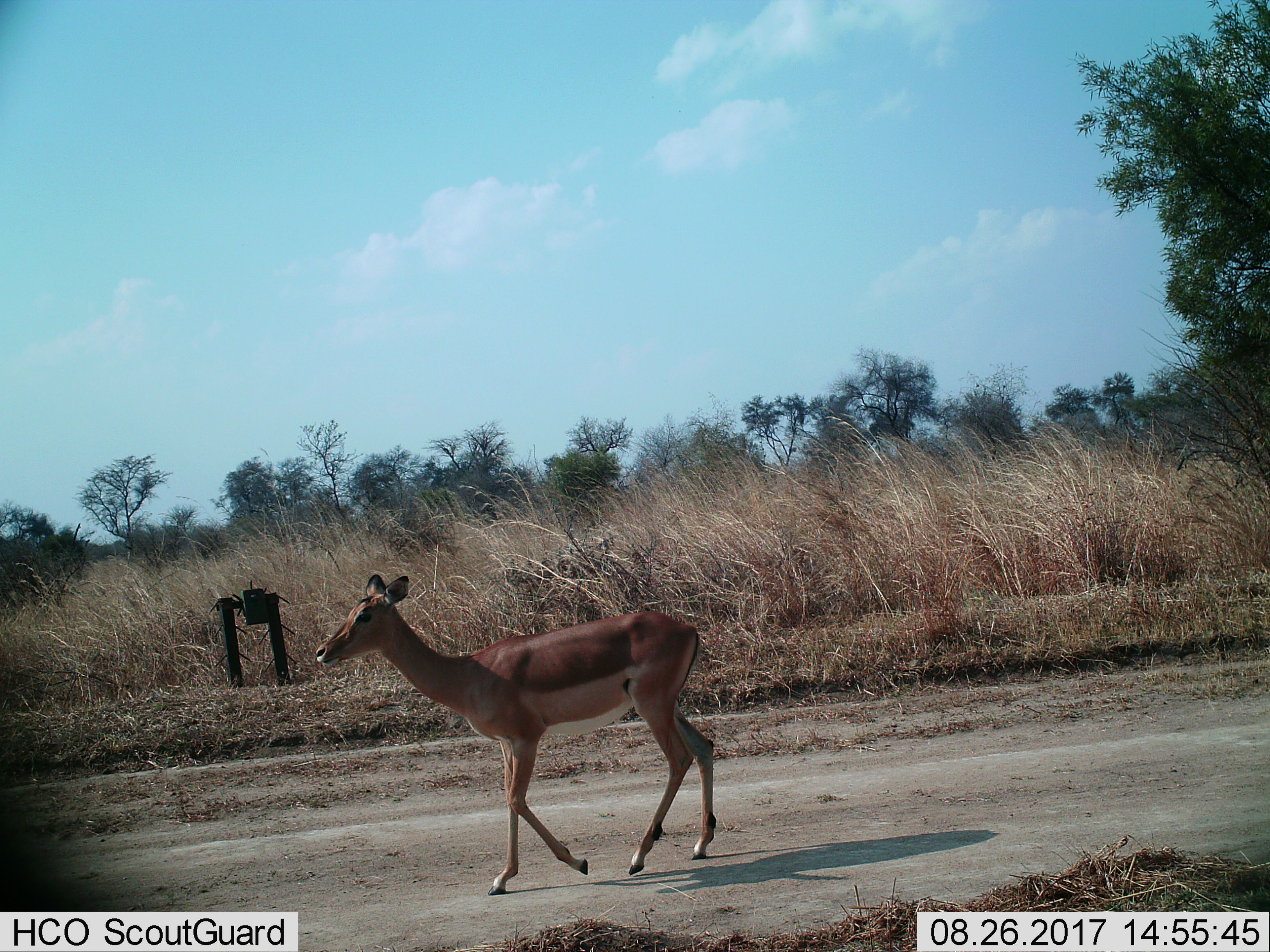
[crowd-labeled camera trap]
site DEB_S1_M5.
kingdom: Animalia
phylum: Chordata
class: Mammalia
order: Artiodactyla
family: Bovidae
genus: Aepyceros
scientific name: Aepyceros melampus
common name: impala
Impala (Aepyceros melampus), count 1. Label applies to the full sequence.